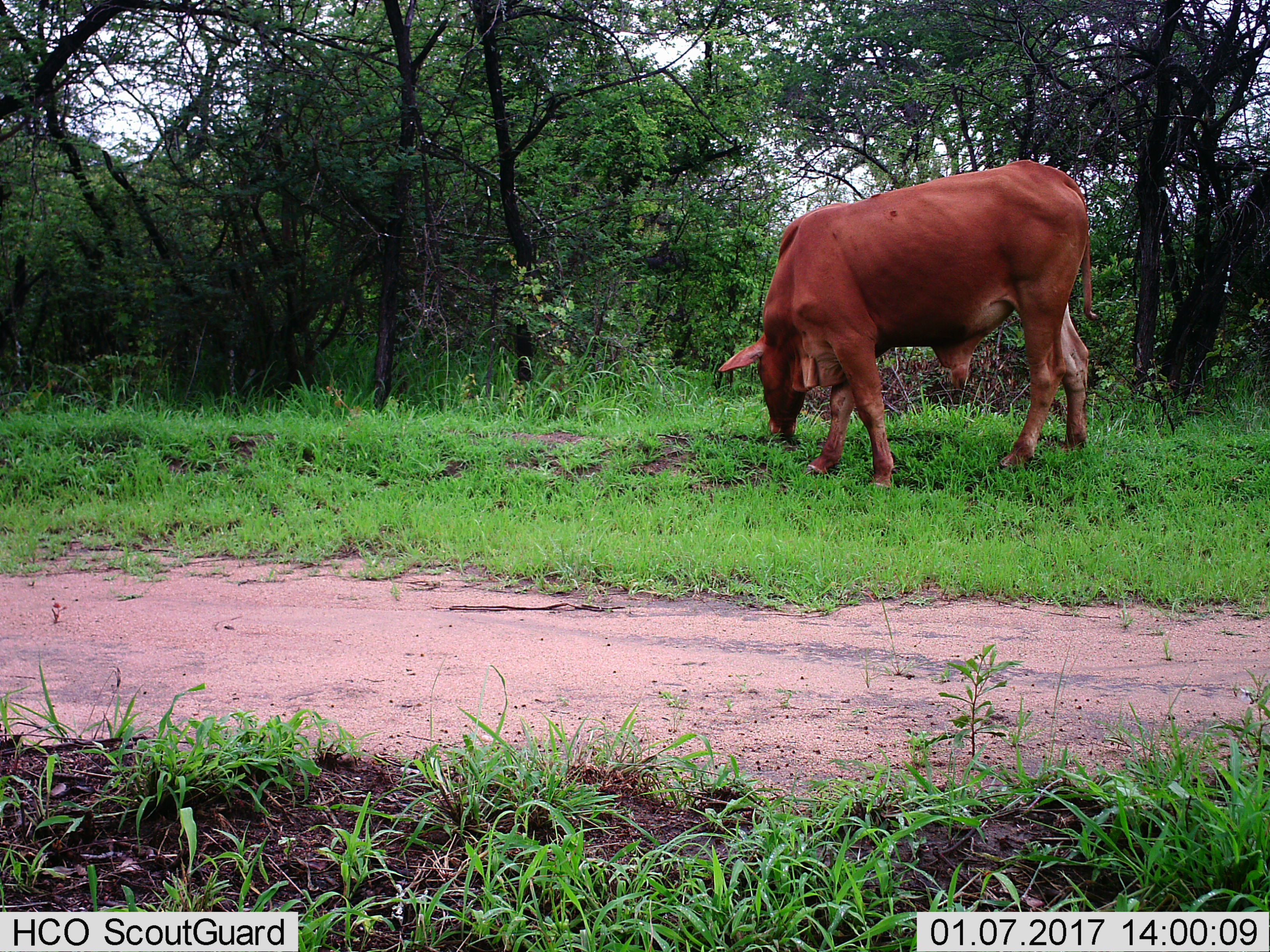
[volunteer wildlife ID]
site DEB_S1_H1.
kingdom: Animalia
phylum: Chordata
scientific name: Vertebrata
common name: domestic animal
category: domesticanimal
Domesticanimal (domestic animal) (Vertebrata), count 1. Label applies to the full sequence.